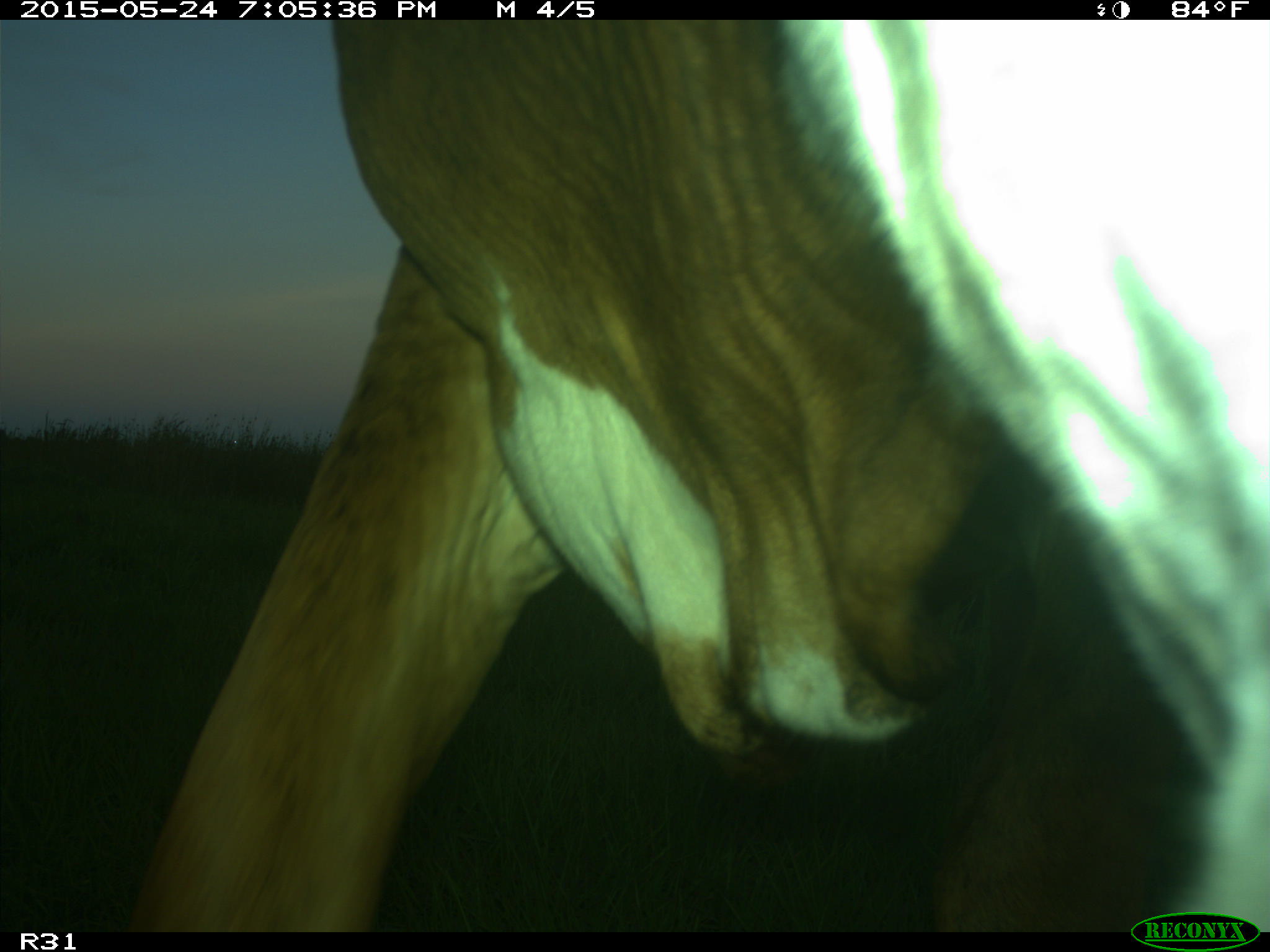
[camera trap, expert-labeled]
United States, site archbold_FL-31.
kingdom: Animalia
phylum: Chordata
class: Mammalia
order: Artiodactyla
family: Bovidae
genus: Bos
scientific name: Bos taurus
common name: domestic cow